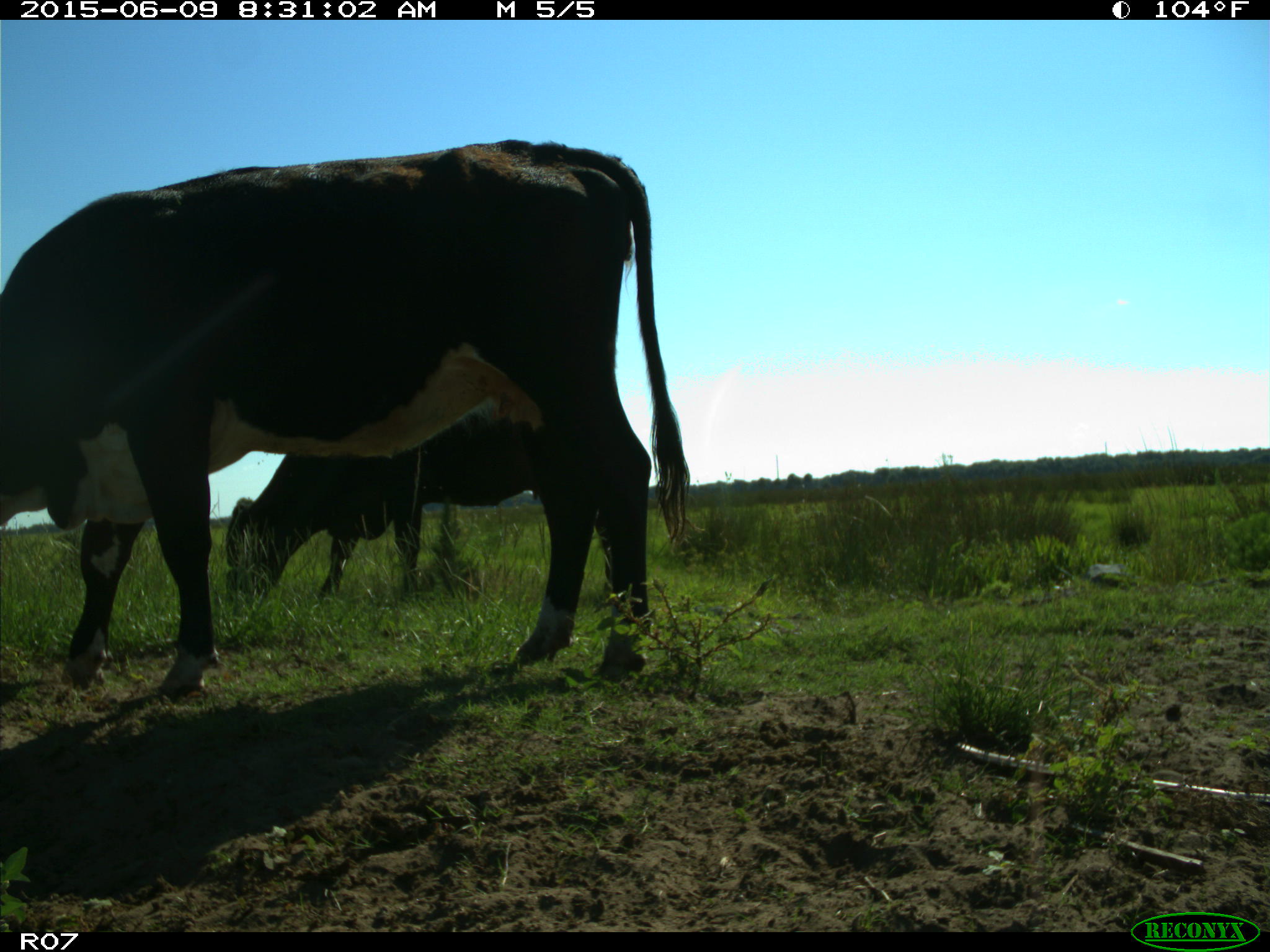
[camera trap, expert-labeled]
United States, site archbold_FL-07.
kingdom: Animalia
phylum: Chordata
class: Mammalia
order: Artiodactyla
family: Bovidae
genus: Bos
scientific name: Bos taurus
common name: domestic cow